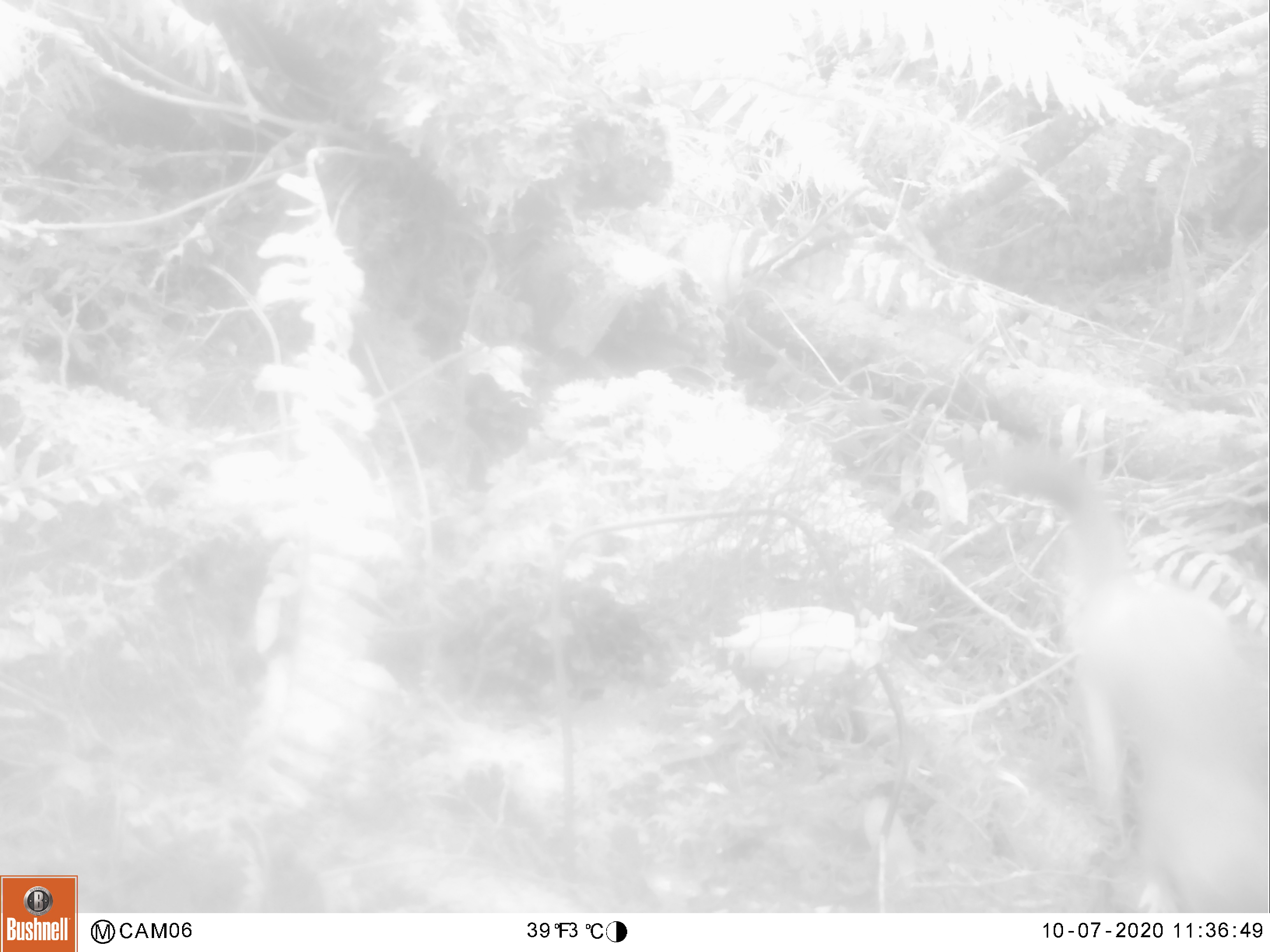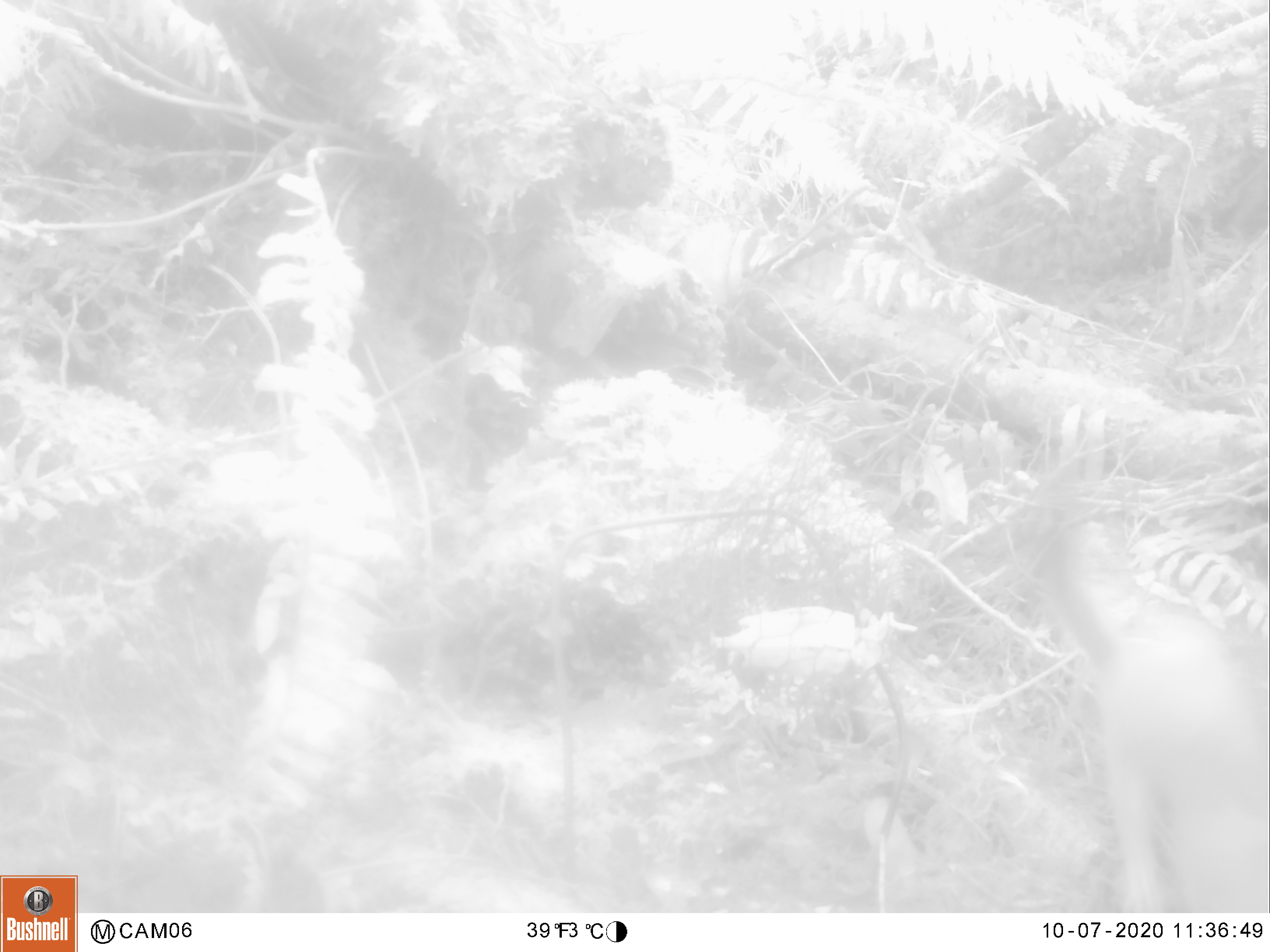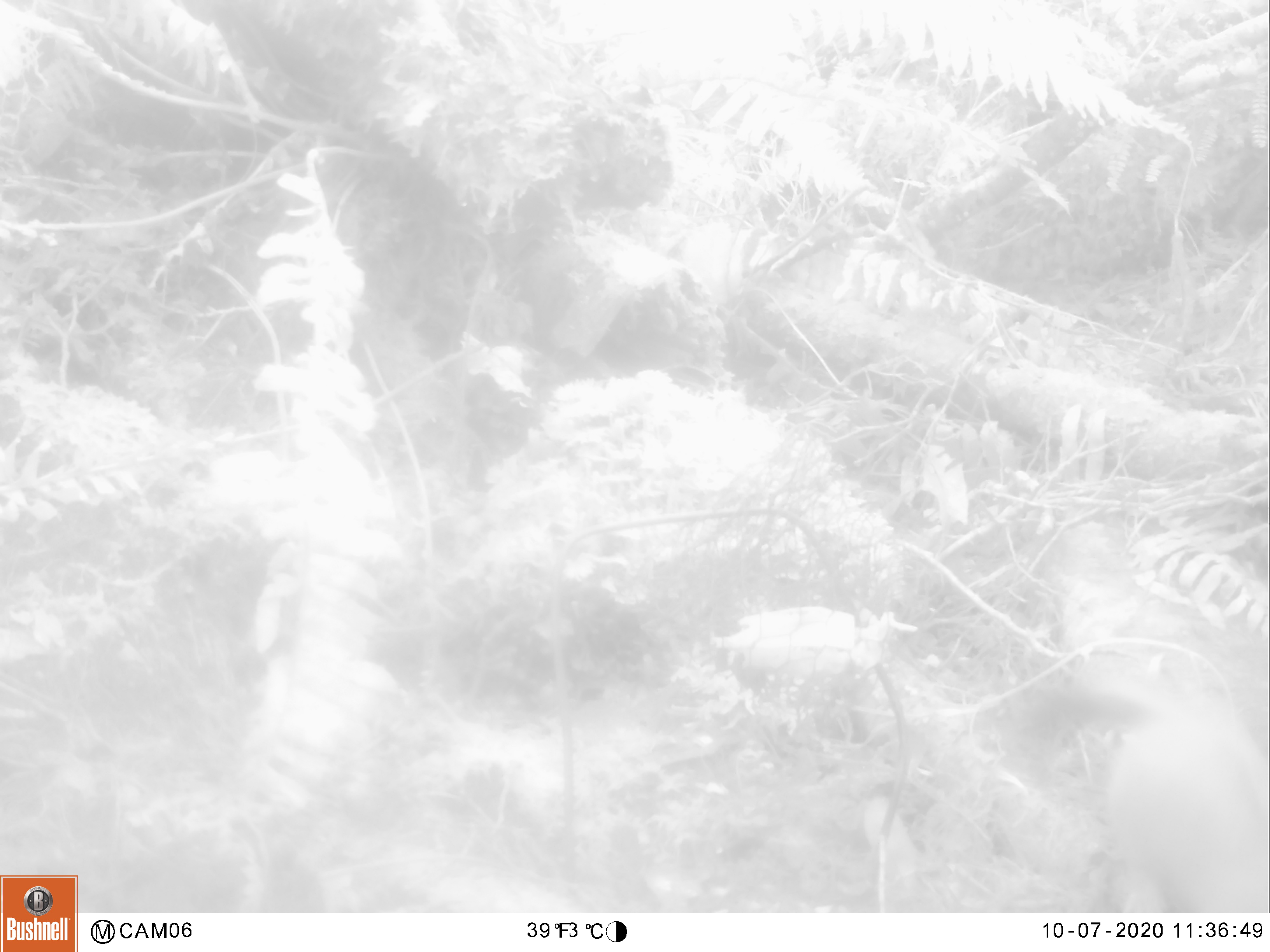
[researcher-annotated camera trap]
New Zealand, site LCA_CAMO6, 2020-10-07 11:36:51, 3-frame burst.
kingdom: Animalia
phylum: Chordata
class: Mammalia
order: Carnivora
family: Mustelidae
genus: Mustela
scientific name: Mustela erminea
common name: stoat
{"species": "stoat (Mustela erminea)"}